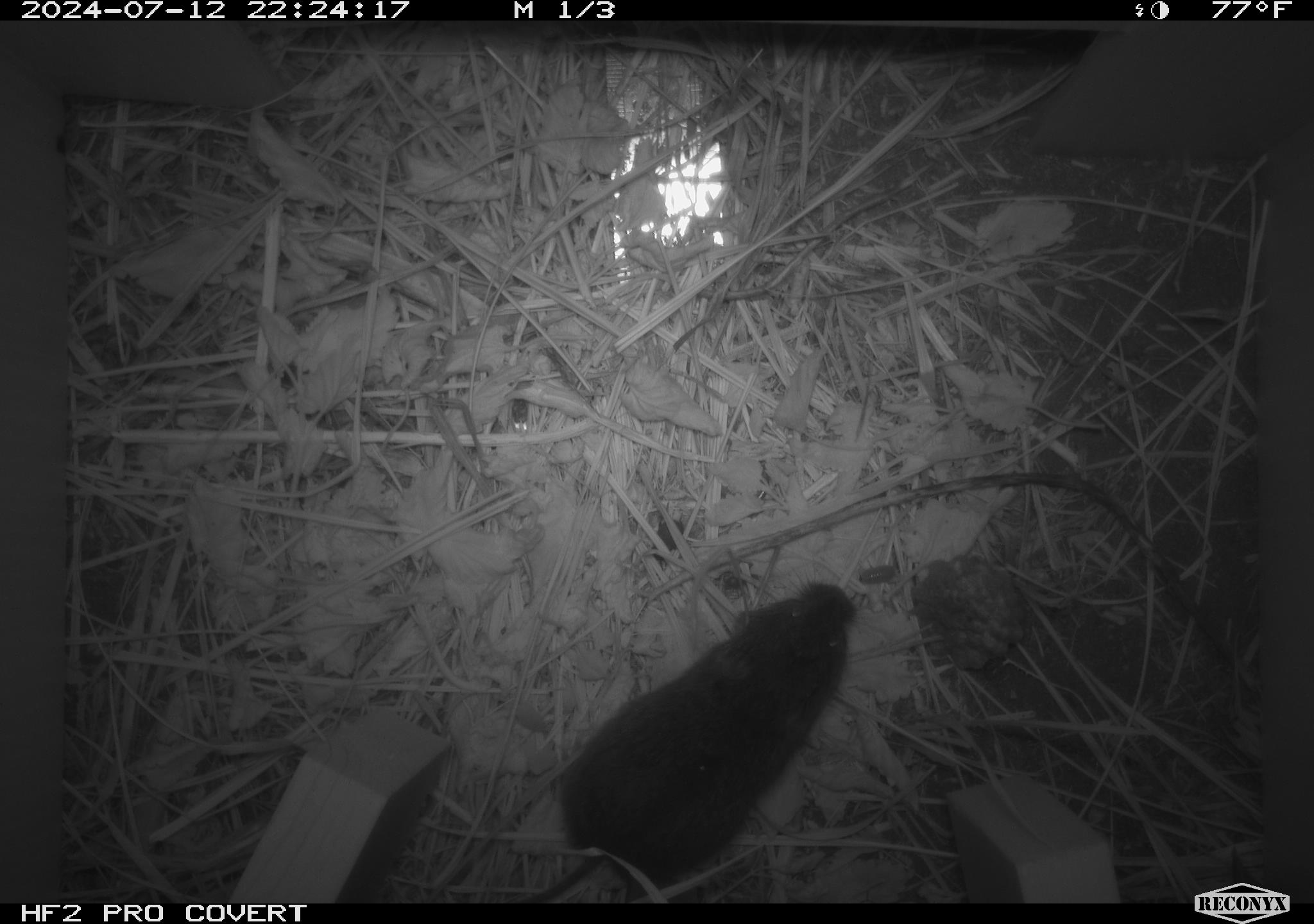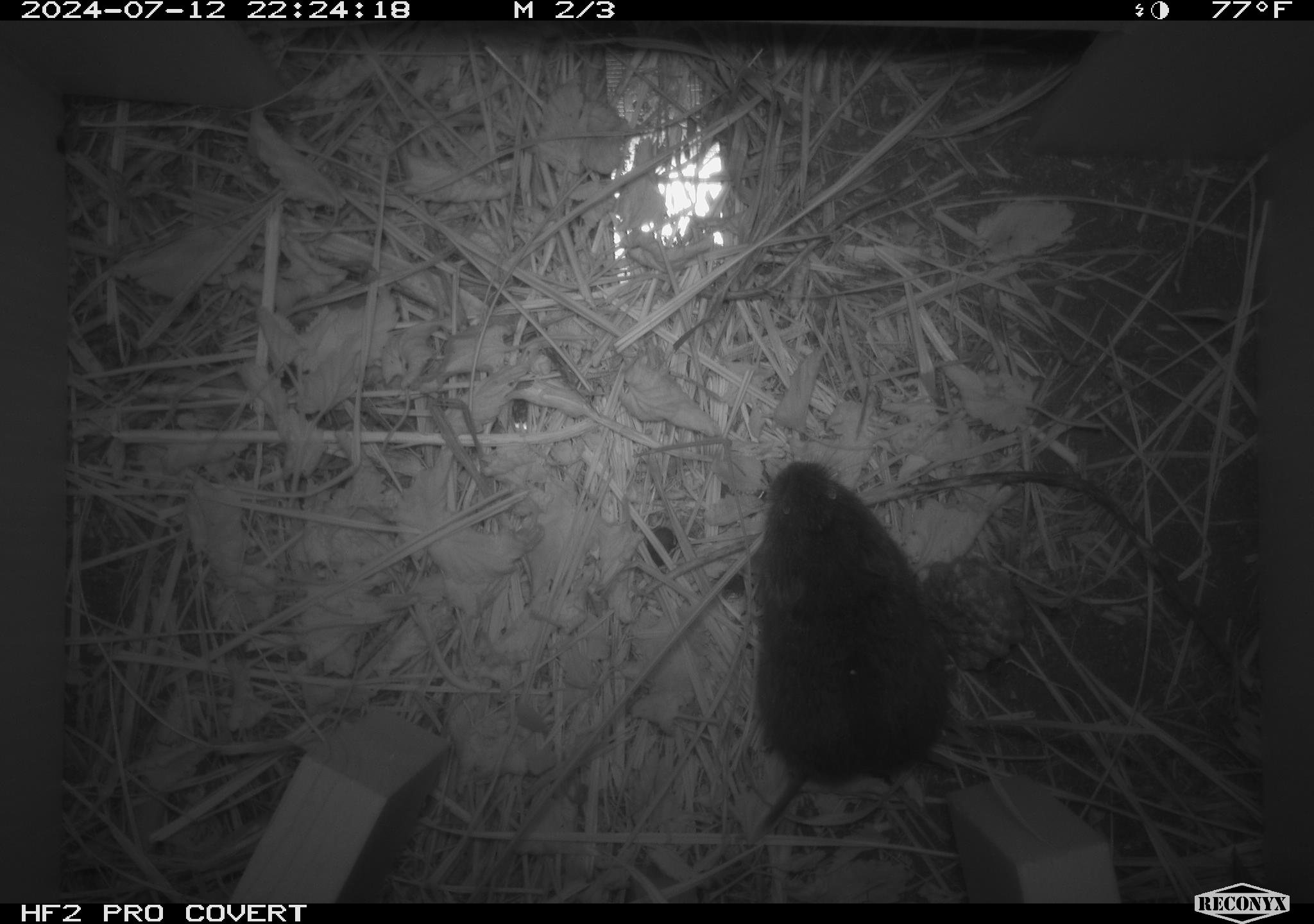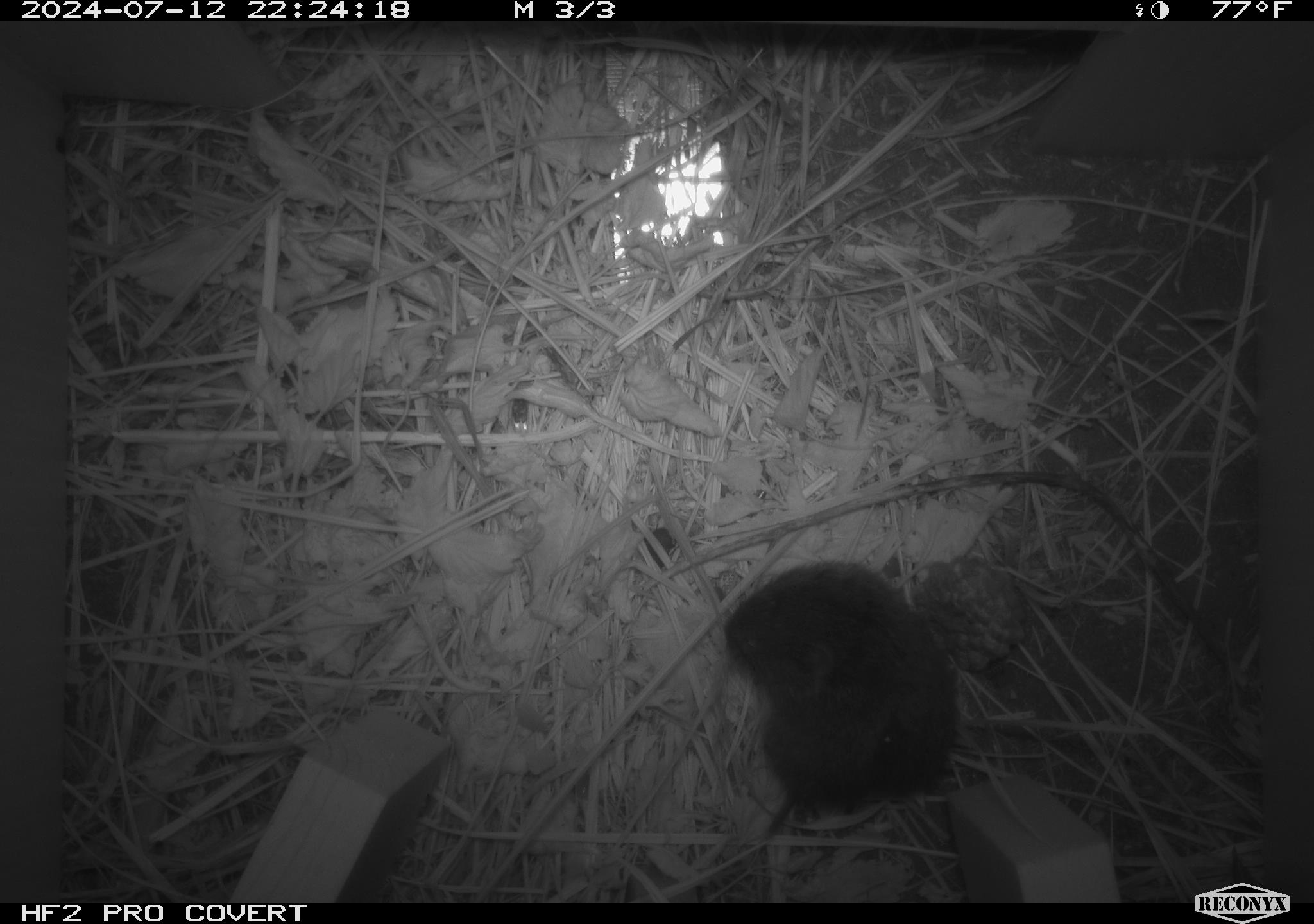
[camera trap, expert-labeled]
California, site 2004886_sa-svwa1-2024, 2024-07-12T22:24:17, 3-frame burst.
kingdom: Animalia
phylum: Arthropoda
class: Insecta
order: Hymenoptera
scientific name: Hymenoptera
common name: ants, bees, wasps, and sawflies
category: hymenoptera order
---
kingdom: Animalia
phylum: Chordata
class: Mammalia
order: Rodentia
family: Cricetidae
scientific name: Arvicolinae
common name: voles, lemmings, and muskrats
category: arvicolinae subfamily